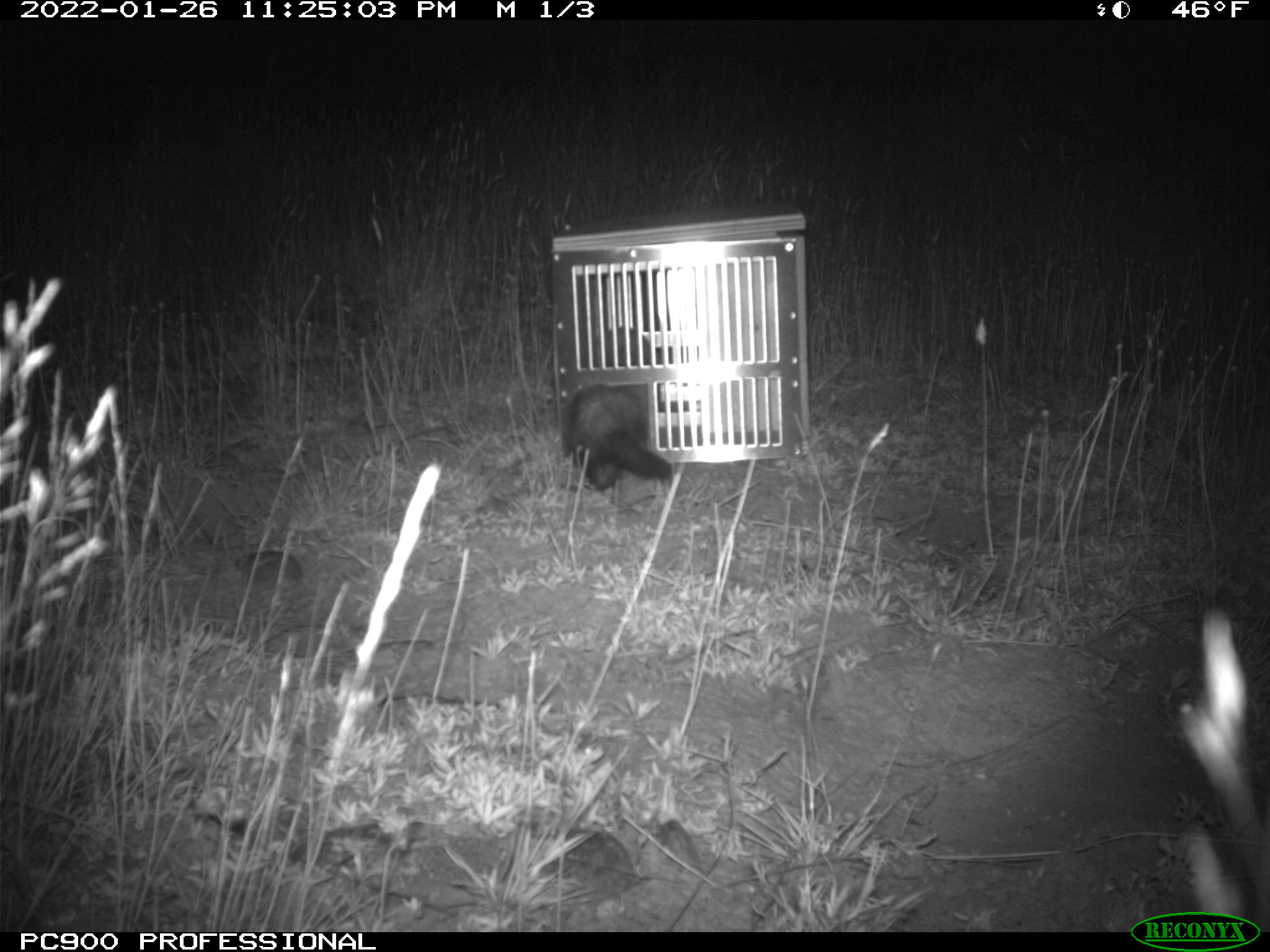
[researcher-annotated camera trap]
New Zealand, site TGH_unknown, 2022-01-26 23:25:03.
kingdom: Animalia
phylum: Chordata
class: Mammalia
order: Carnivora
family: Mustelidae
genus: Mustela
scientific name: Mustela furo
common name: ferret